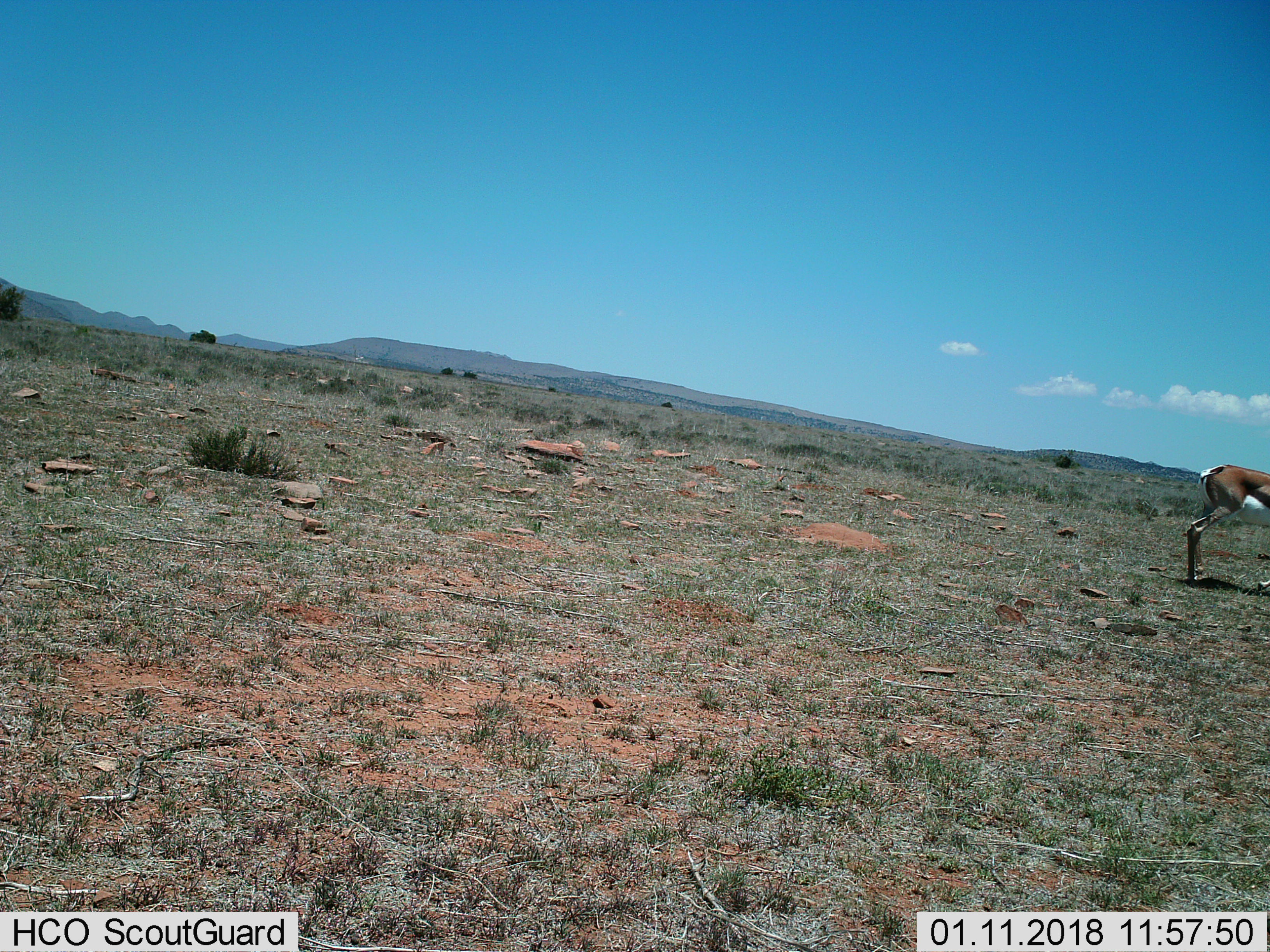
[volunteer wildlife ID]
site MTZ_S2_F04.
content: unidentified animal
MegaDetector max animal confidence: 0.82